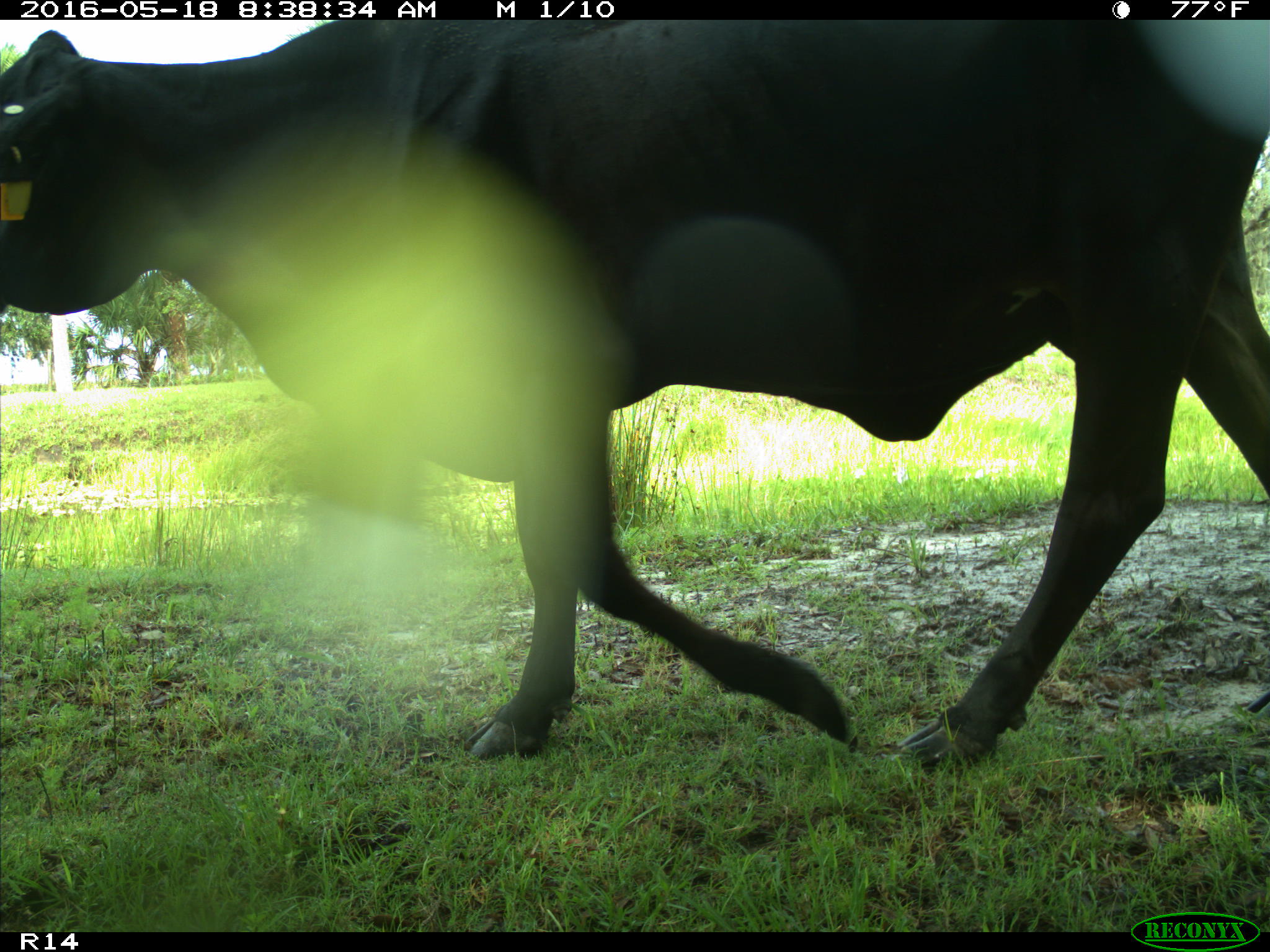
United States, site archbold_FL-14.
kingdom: Animalia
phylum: Chordata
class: Mammalia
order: Artiodactyla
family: Bovidae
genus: Bos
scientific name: Bos taurus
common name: domestic cow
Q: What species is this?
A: Bos taurus (domestic cow).